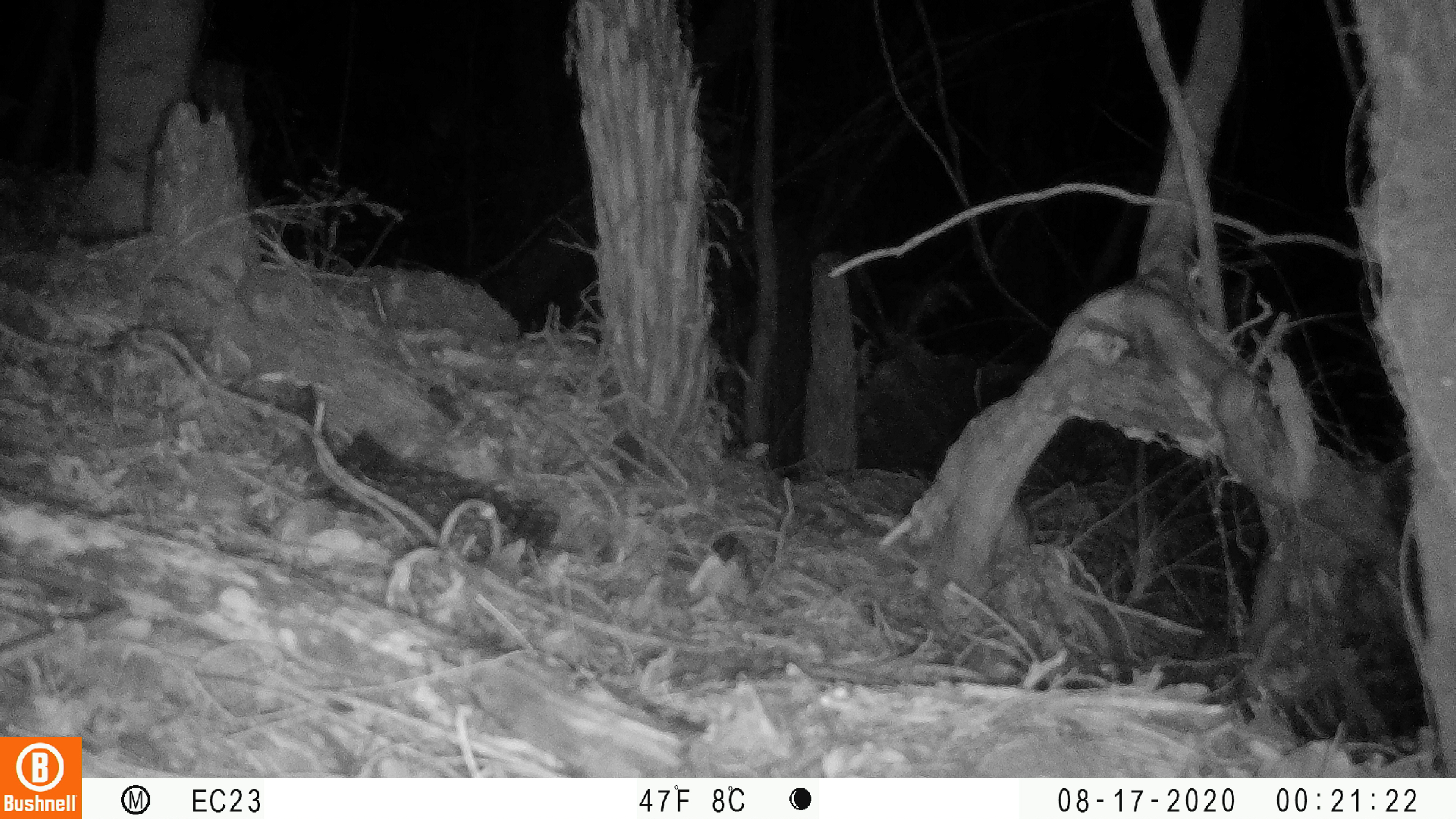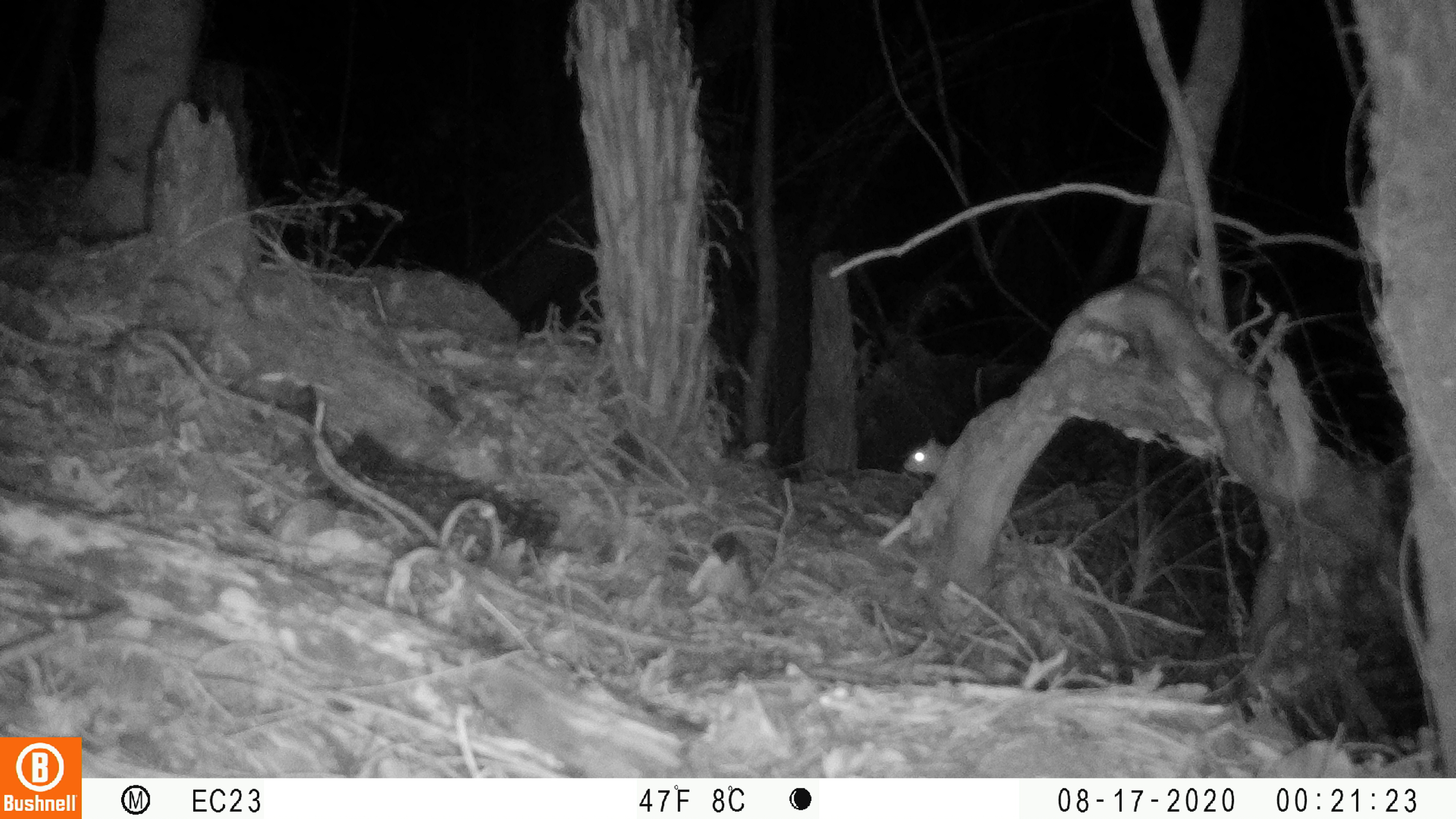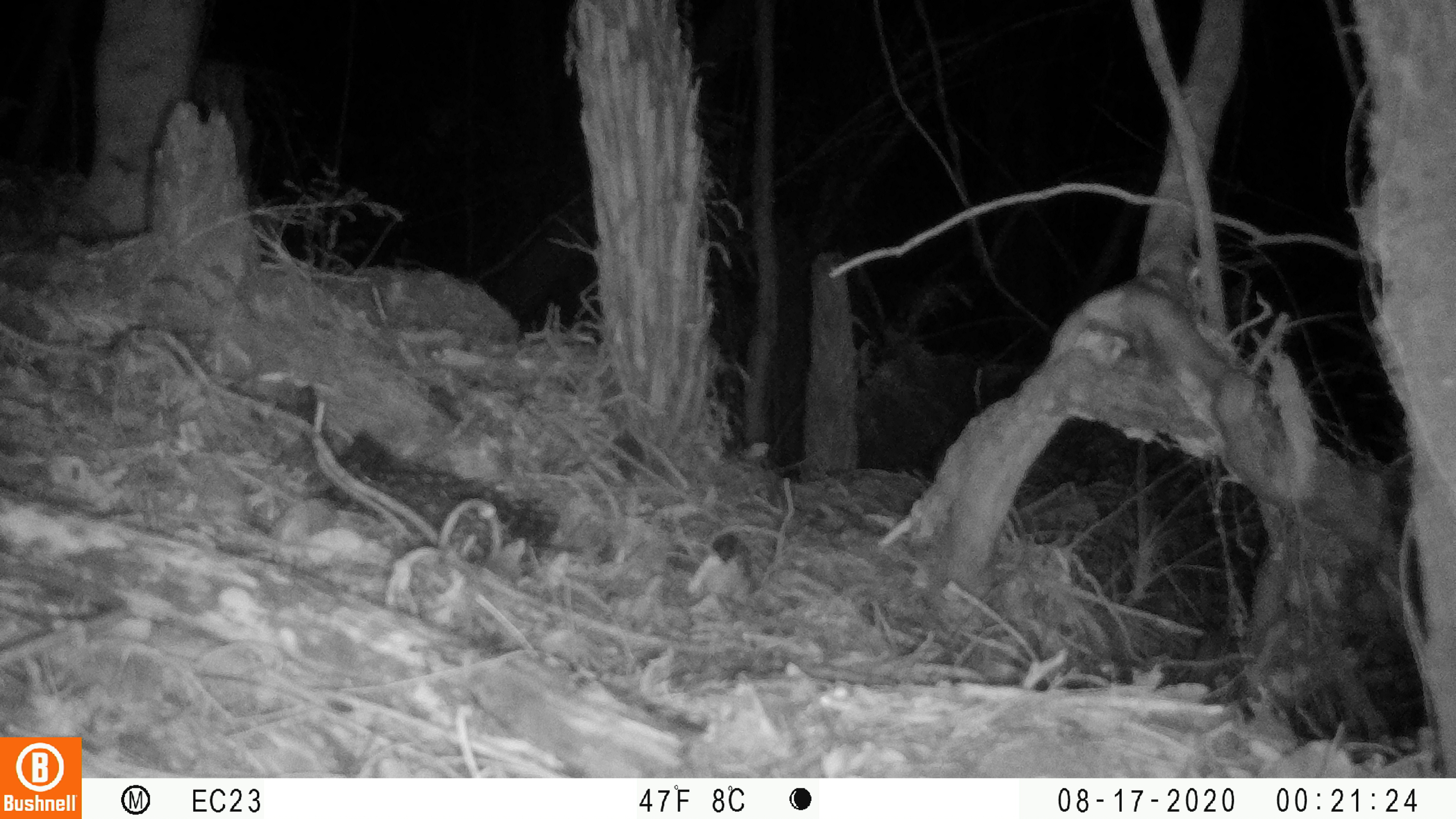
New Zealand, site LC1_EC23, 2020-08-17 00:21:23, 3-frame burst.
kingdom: Animalia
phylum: Chordata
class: Mammalia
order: Rodentia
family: Muridae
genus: Rattus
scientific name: Rattus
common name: rat